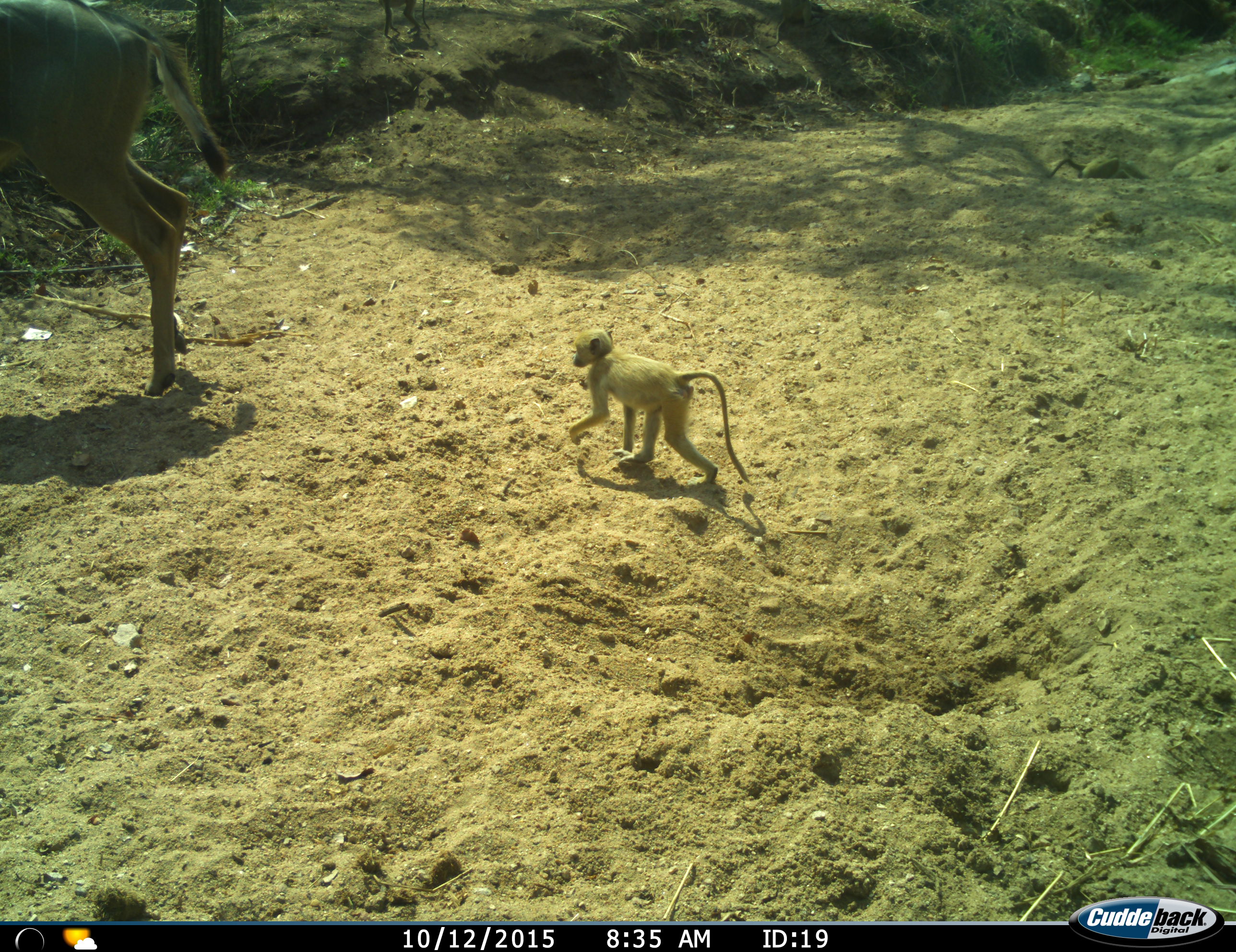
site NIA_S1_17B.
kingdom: Animalia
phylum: Chordata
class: Mammalia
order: Primates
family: Cercopithecidae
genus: Papio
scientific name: Papio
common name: baboon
Baboon (Papio), count 2. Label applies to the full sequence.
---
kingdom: Animalia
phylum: Chordata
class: Mammalia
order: Artiodactyla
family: Bovidae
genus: Tragelaphus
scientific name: Tragelaphus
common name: kudu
Kudu (Tragelaphus), count 1. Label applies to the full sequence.